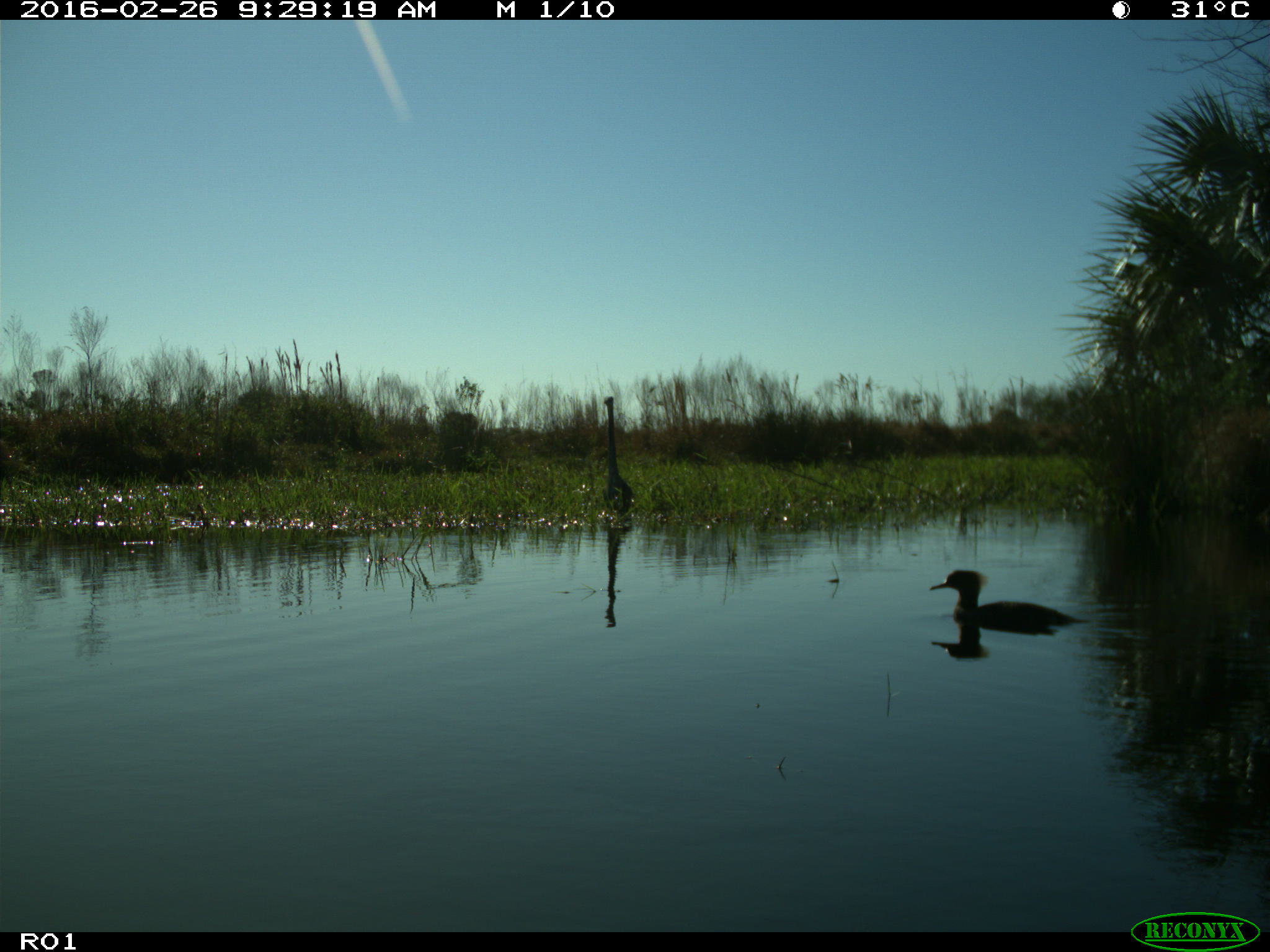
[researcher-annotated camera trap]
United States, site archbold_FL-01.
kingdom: Animalia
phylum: Chordata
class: Aves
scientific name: Aves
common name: birds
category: unidentified bird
Unidentified bird (birds) (Aves).